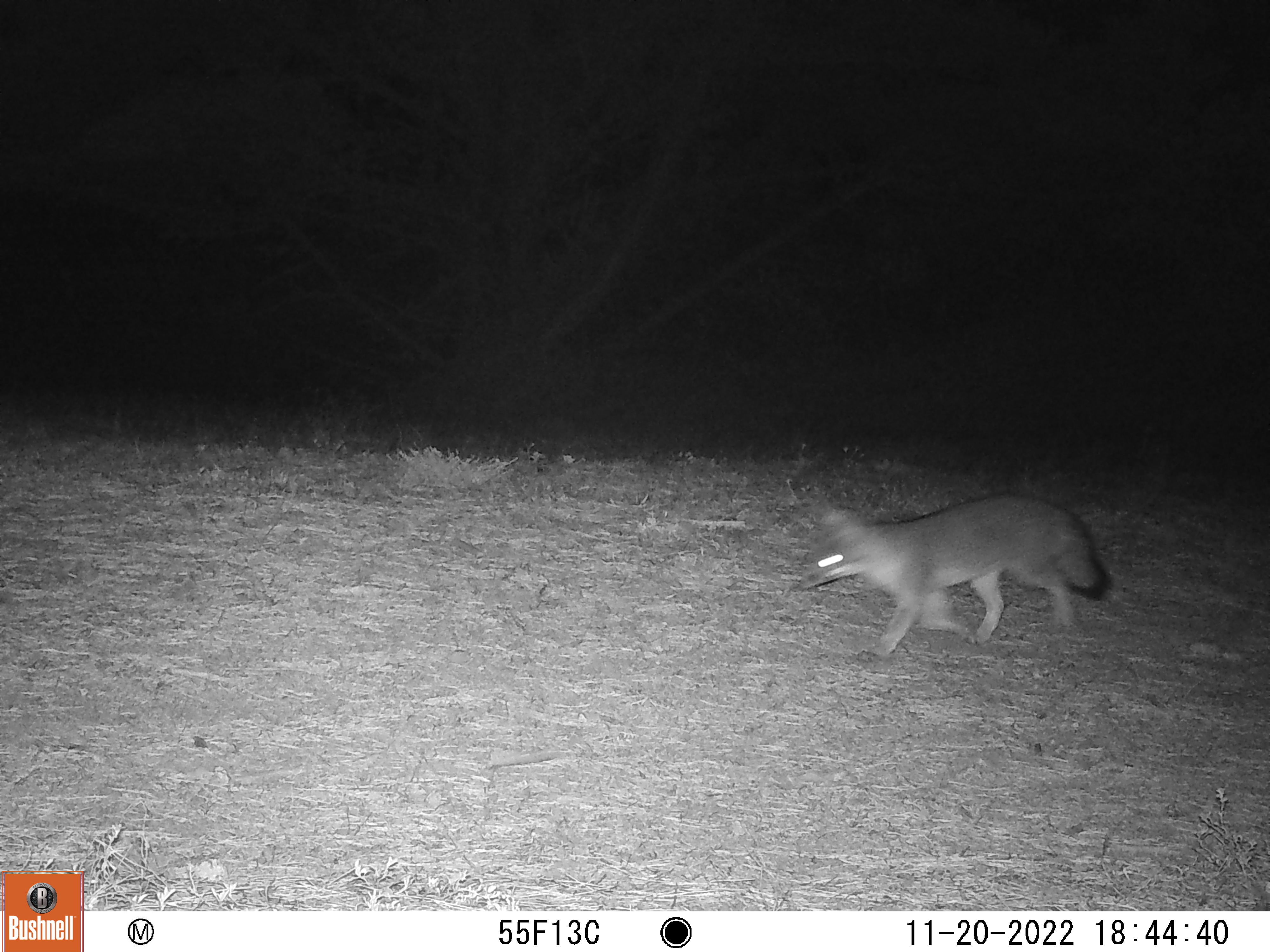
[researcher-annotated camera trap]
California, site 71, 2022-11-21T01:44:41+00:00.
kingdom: Animalia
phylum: Chordata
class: Mammalia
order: Carnivora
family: Canidae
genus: Urocyon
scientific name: Urocyon cinereoargenteus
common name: gray fox